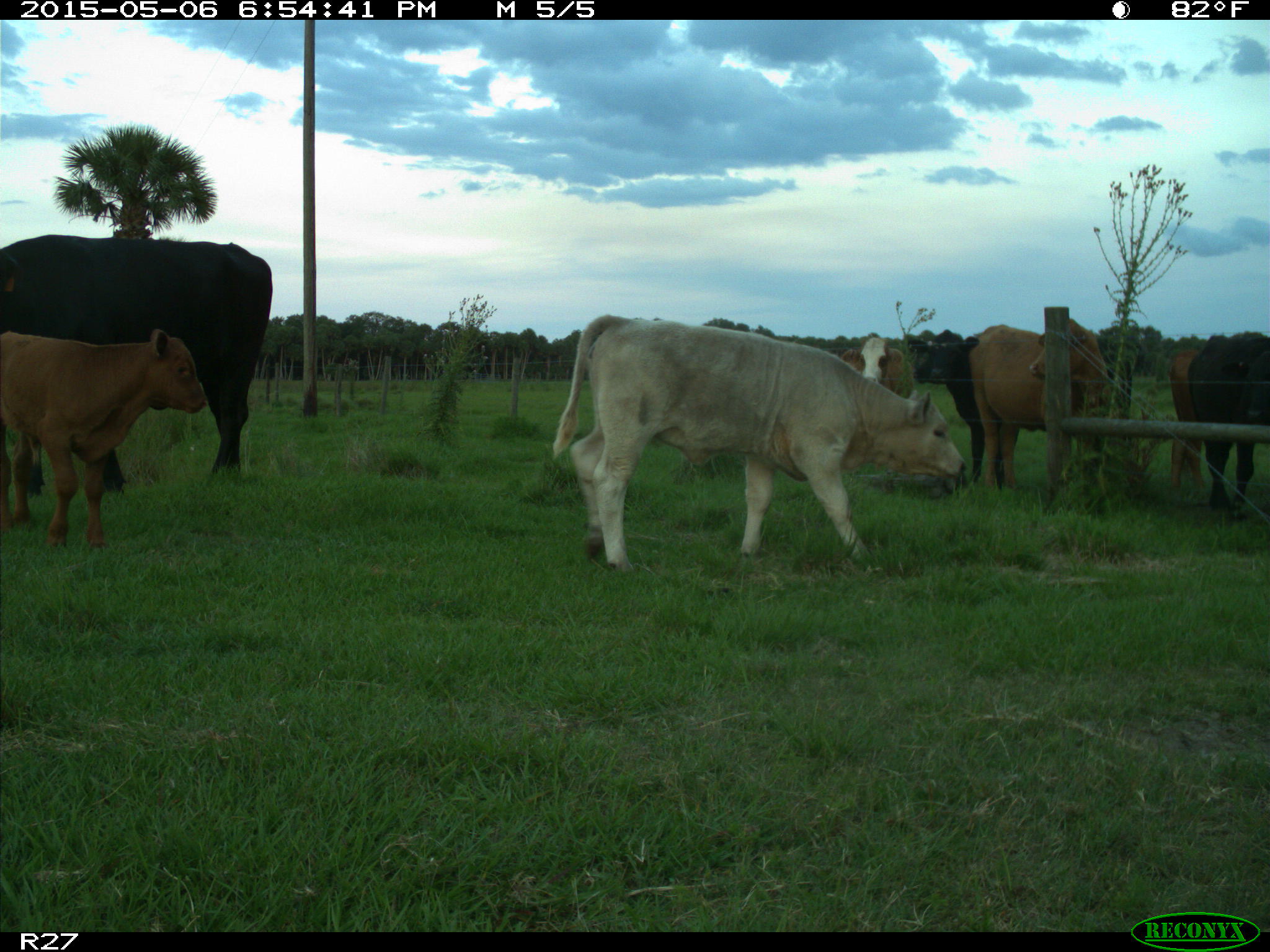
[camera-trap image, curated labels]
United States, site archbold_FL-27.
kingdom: Animalia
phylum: Chordata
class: Mammalia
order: Artiodactyla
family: Bovidae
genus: Bos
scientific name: Bos taurus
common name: domestic cow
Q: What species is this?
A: Bos taurus (domestic cow).